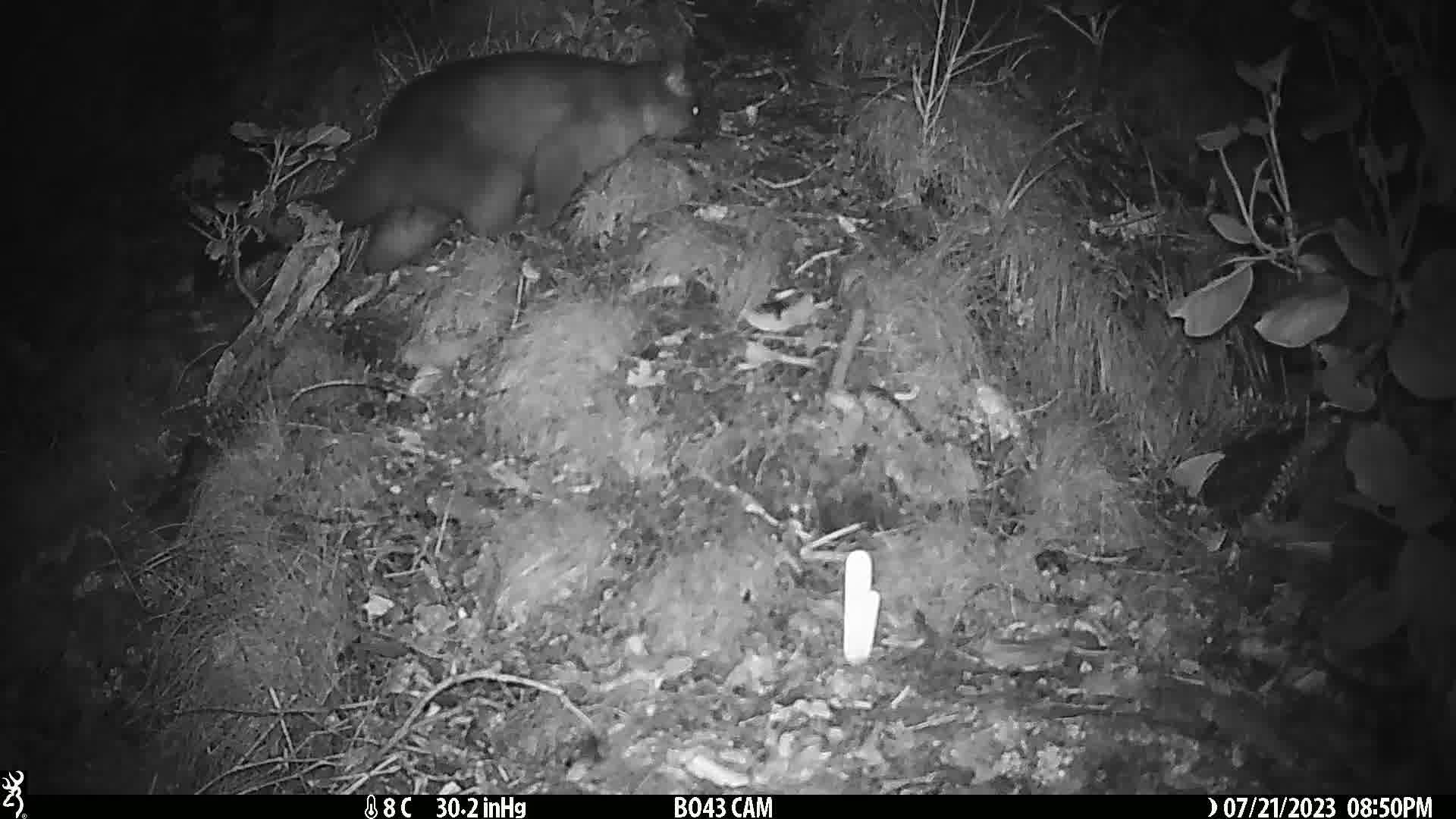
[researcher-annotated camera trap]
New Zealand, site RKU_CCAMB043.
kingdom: Animalia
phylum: Chordata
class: Mammalia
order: Diprotodontia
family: Phalangeridae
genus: Trichosurus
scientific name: Trichosurus vulpecula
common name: common brushtail possum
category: possum